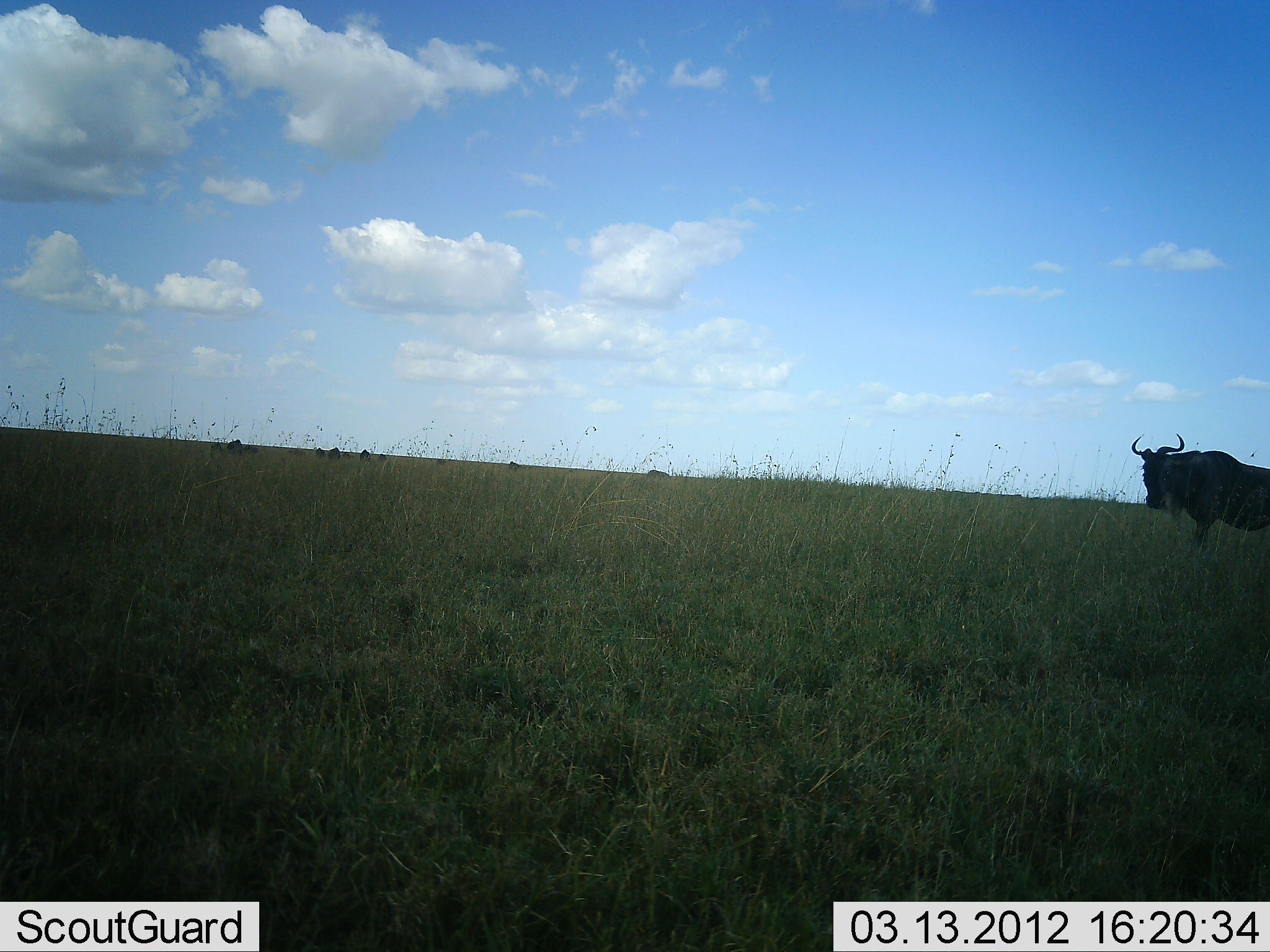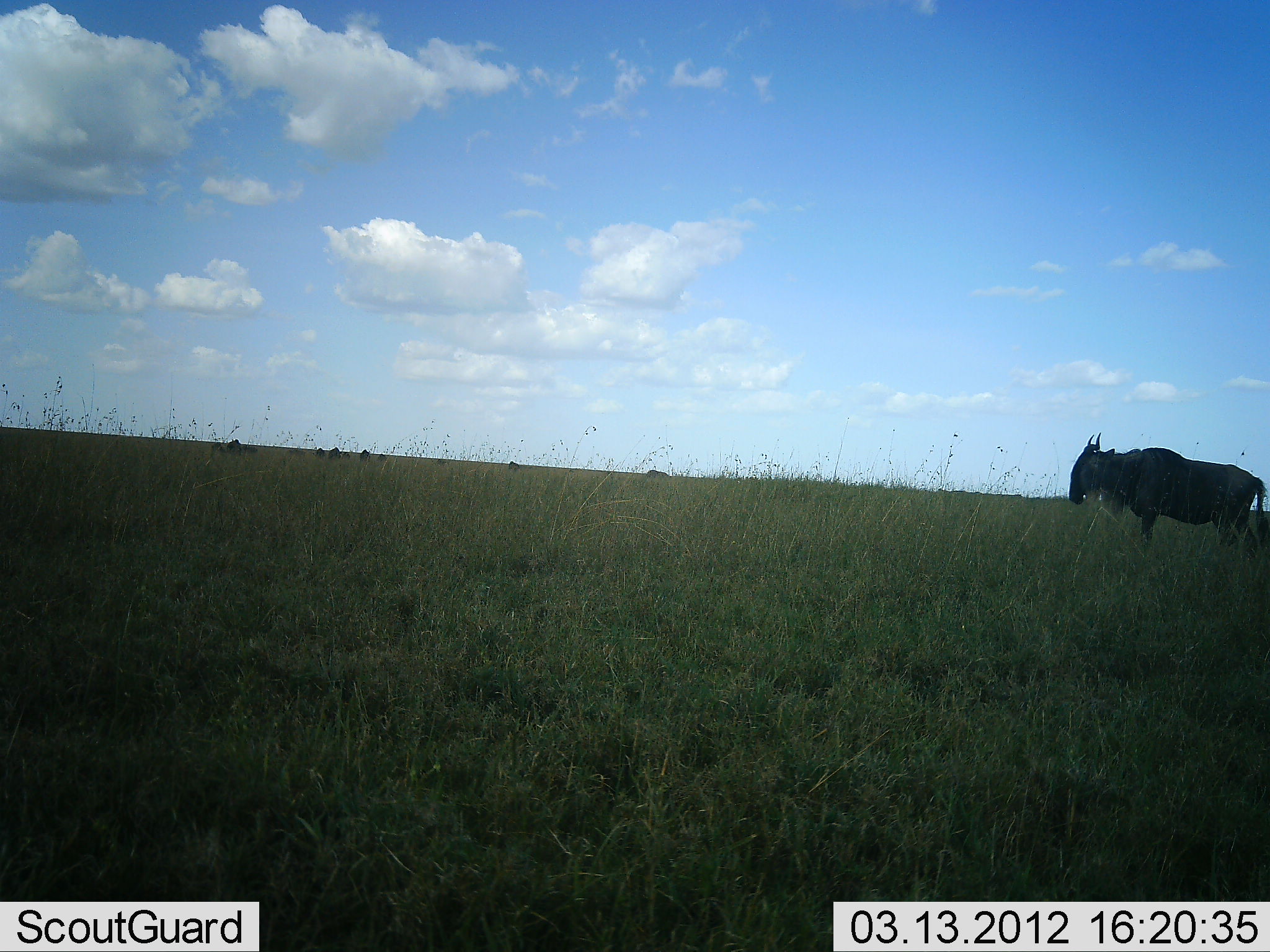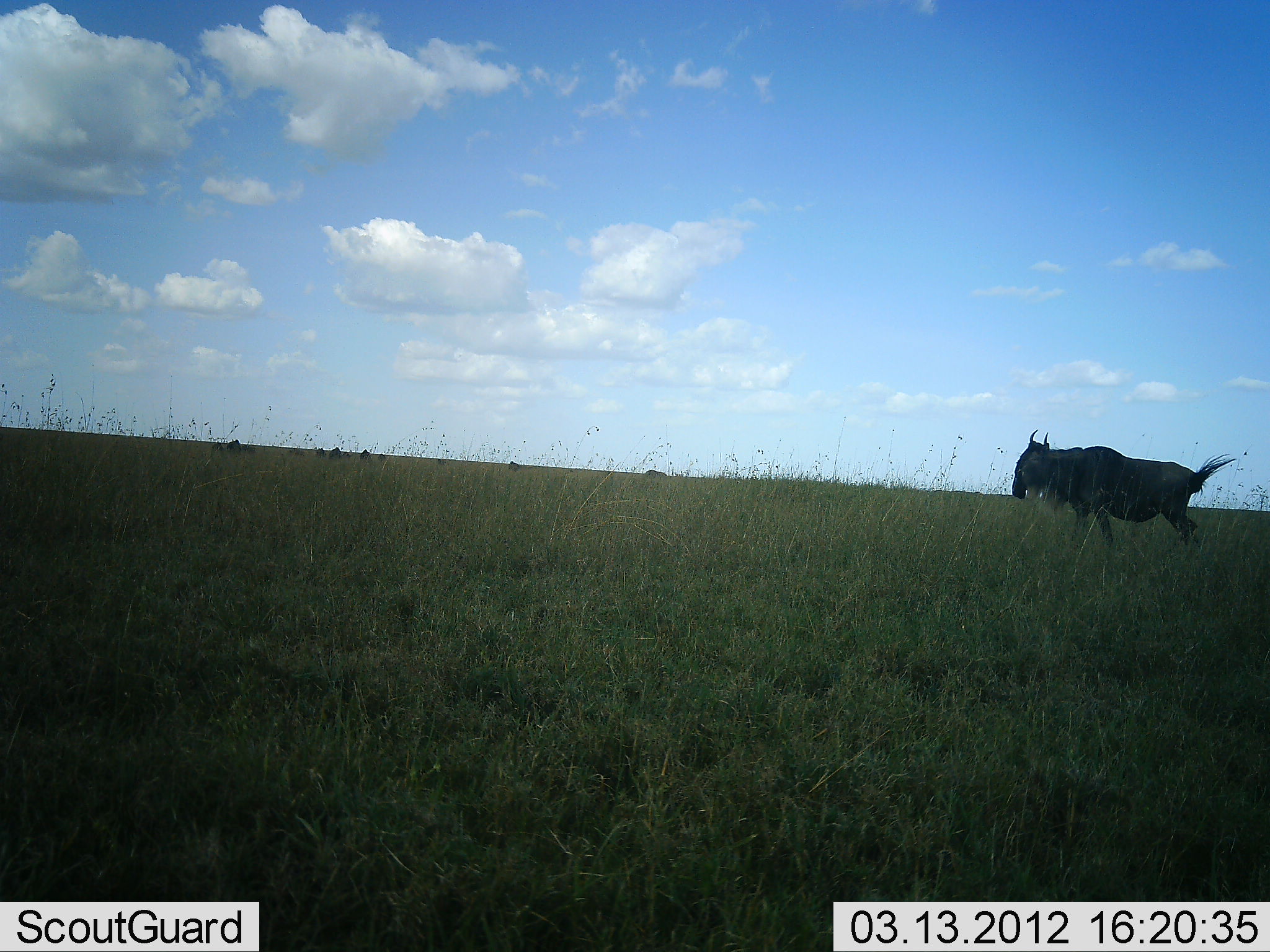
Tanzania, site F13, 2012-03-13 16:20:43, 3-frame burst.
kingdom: Animalia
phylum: Chordata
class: Mammalia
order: Artiodactyla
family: Bovidae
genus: Connochaetes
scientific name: Connochaetes taurinus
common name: blue wildebeest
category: wildebeest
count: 1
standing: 26%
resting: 0%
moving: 89%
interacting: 0%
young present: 0%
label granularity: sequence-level